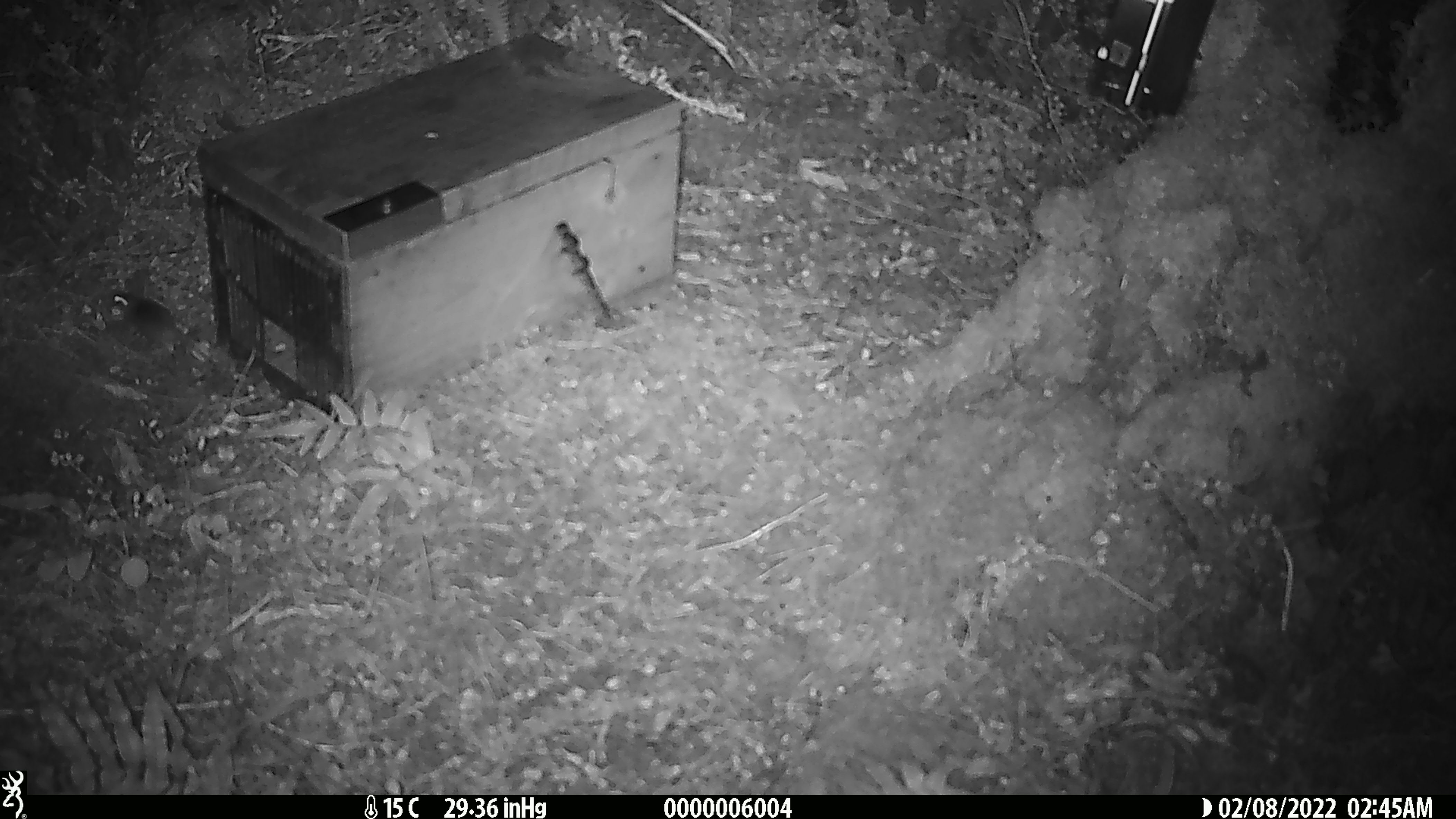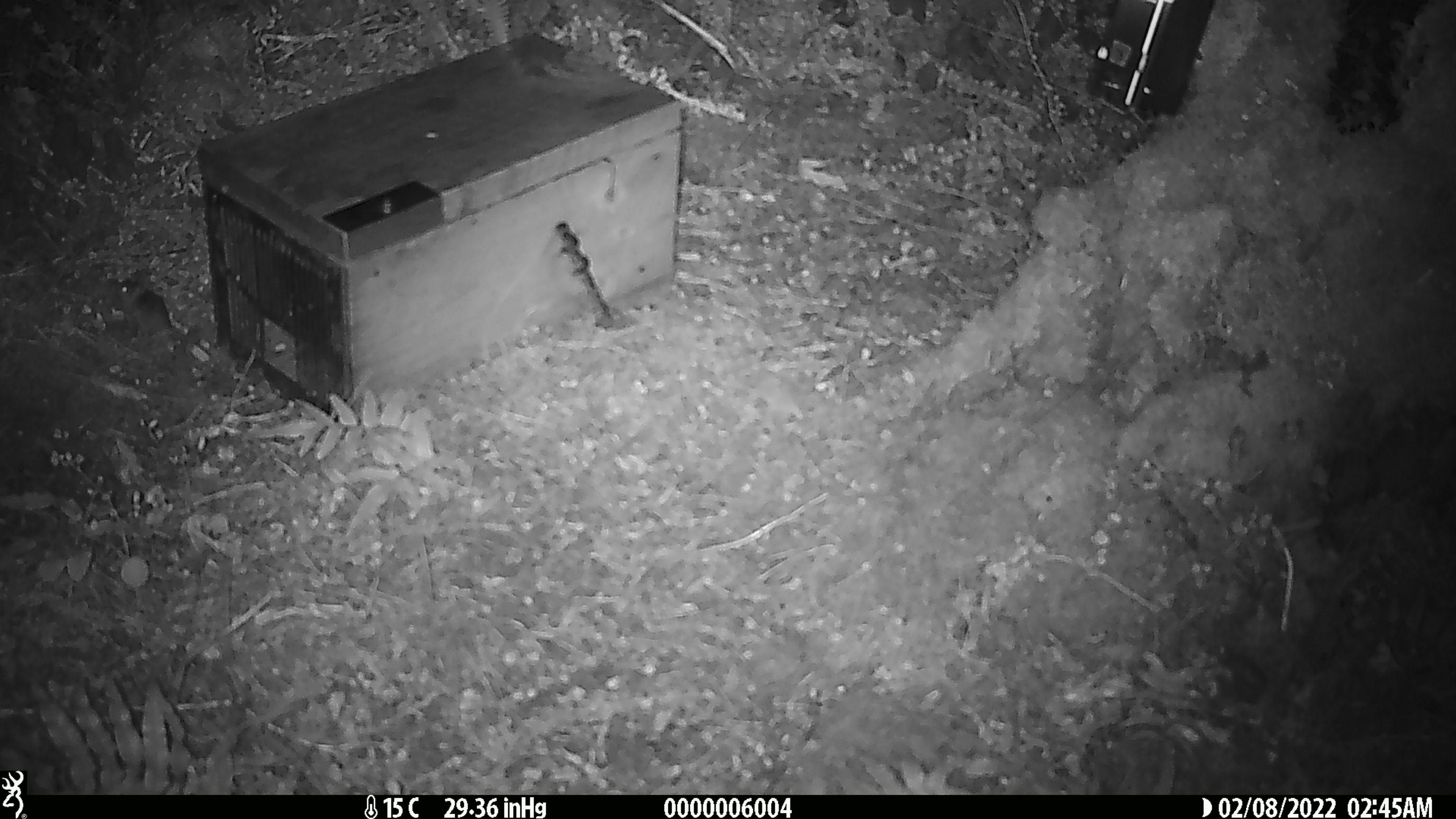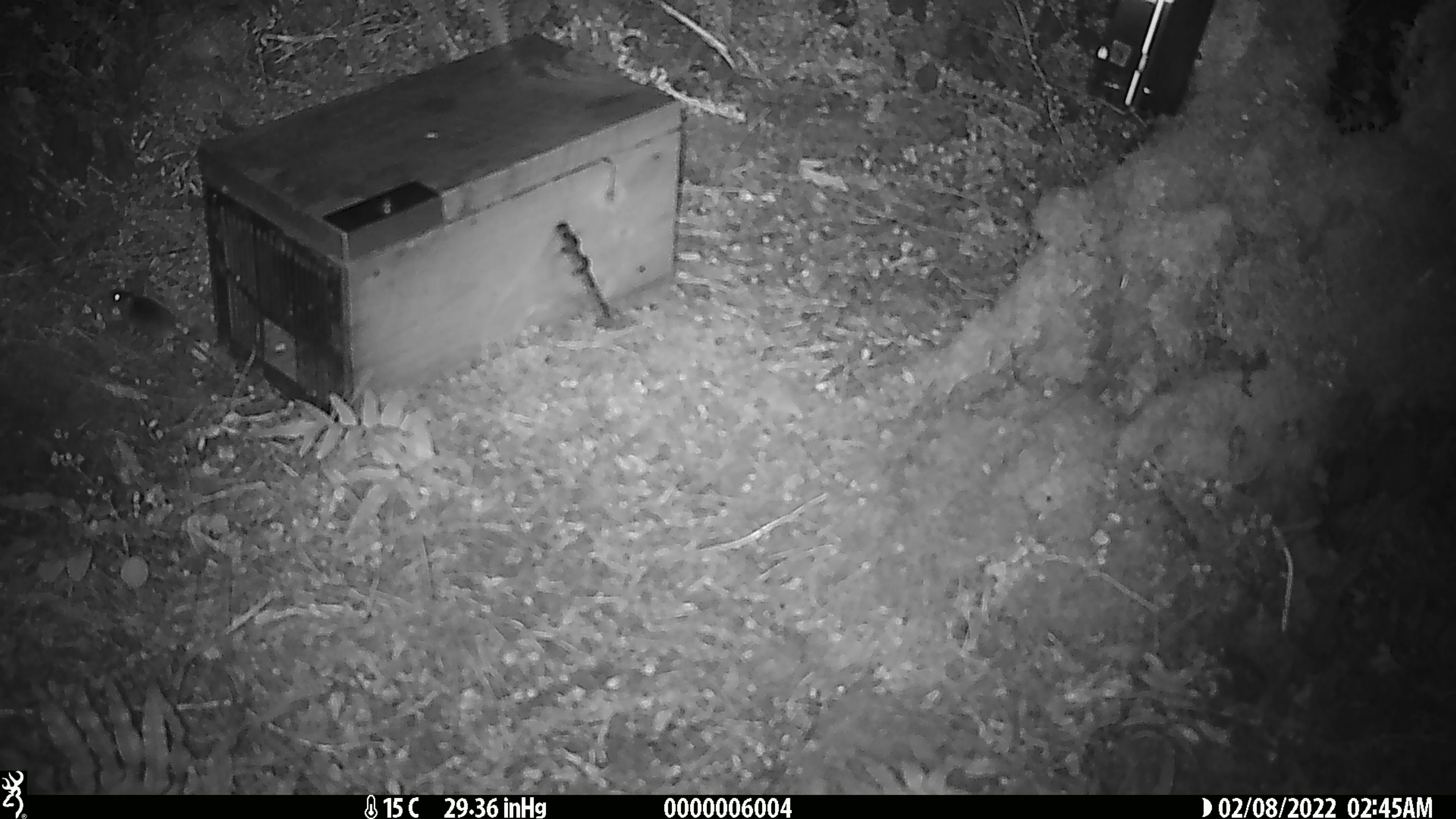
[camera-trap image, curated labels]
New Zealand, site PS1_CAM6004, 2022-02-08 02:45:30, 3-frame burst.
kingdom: Animalia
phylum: Chordata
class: Mammalia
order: Rodentia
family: Muridae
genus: Mus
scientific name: Mus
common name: mouse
Mouse (Mus).